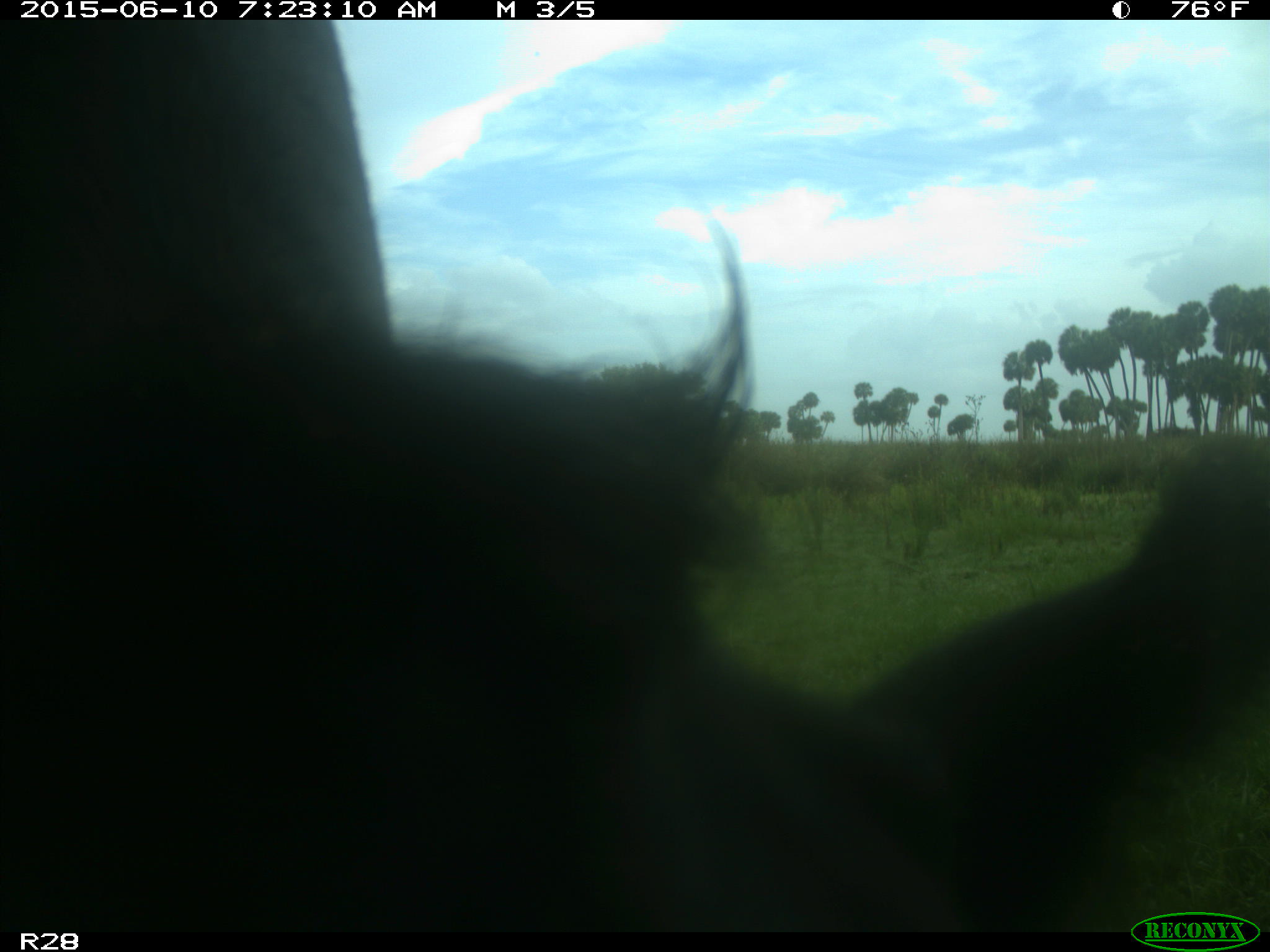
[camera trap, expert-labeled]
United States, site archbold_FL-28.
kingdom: Animalia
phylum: Chordata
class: Mammalia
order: Artiodactyla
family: Bovidae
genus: Bos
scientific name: Bos taurus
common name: domestic cow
Bos taurus (domestic cow).